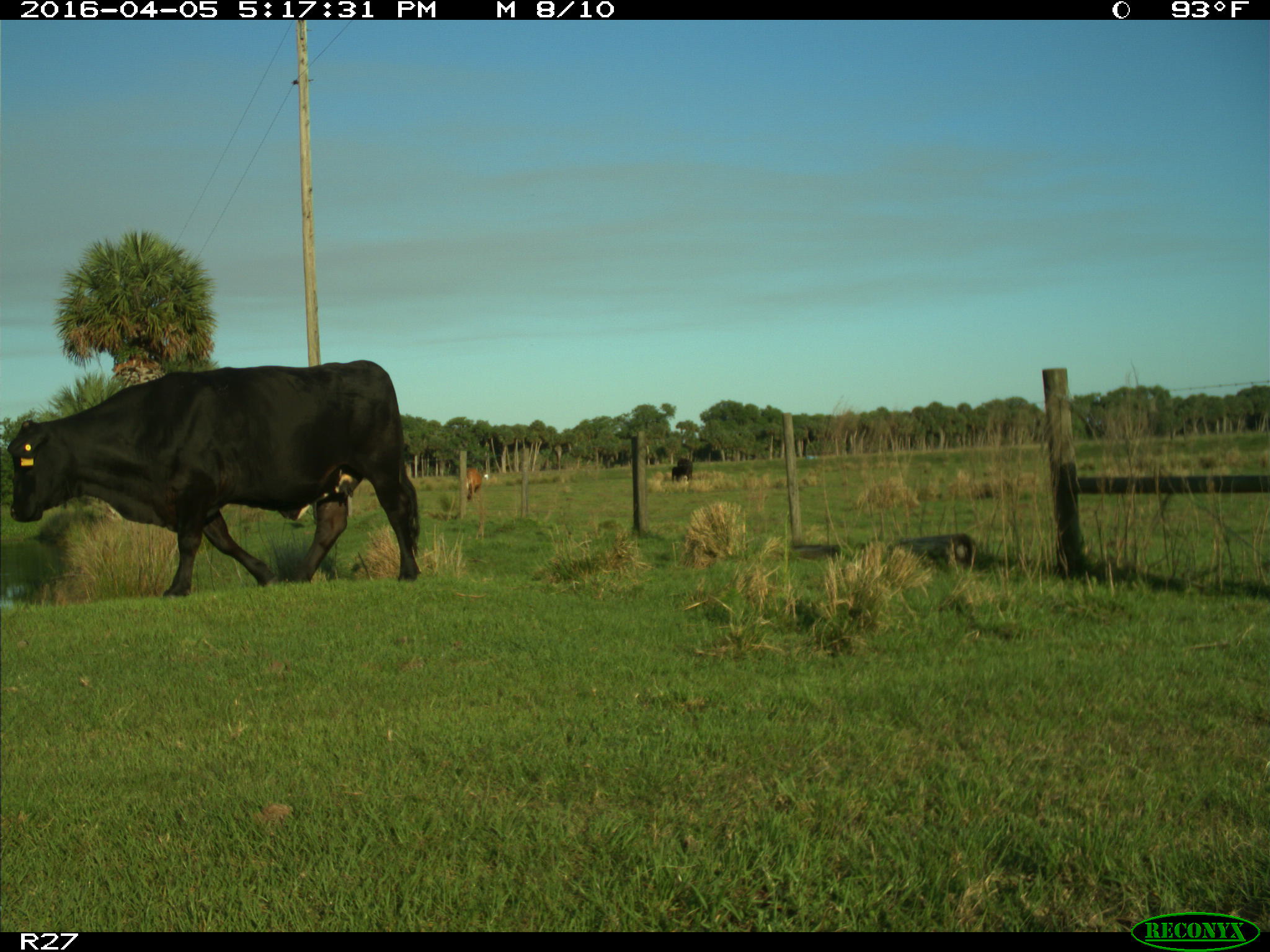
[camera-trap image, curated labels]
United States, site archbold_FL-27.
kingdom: Animalia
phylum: Chordata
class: Mammalia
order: Artiodactyla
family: Bovidae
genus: Bos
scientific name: Bos taurus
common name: domestic cow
Bos taurus (domestic cow).